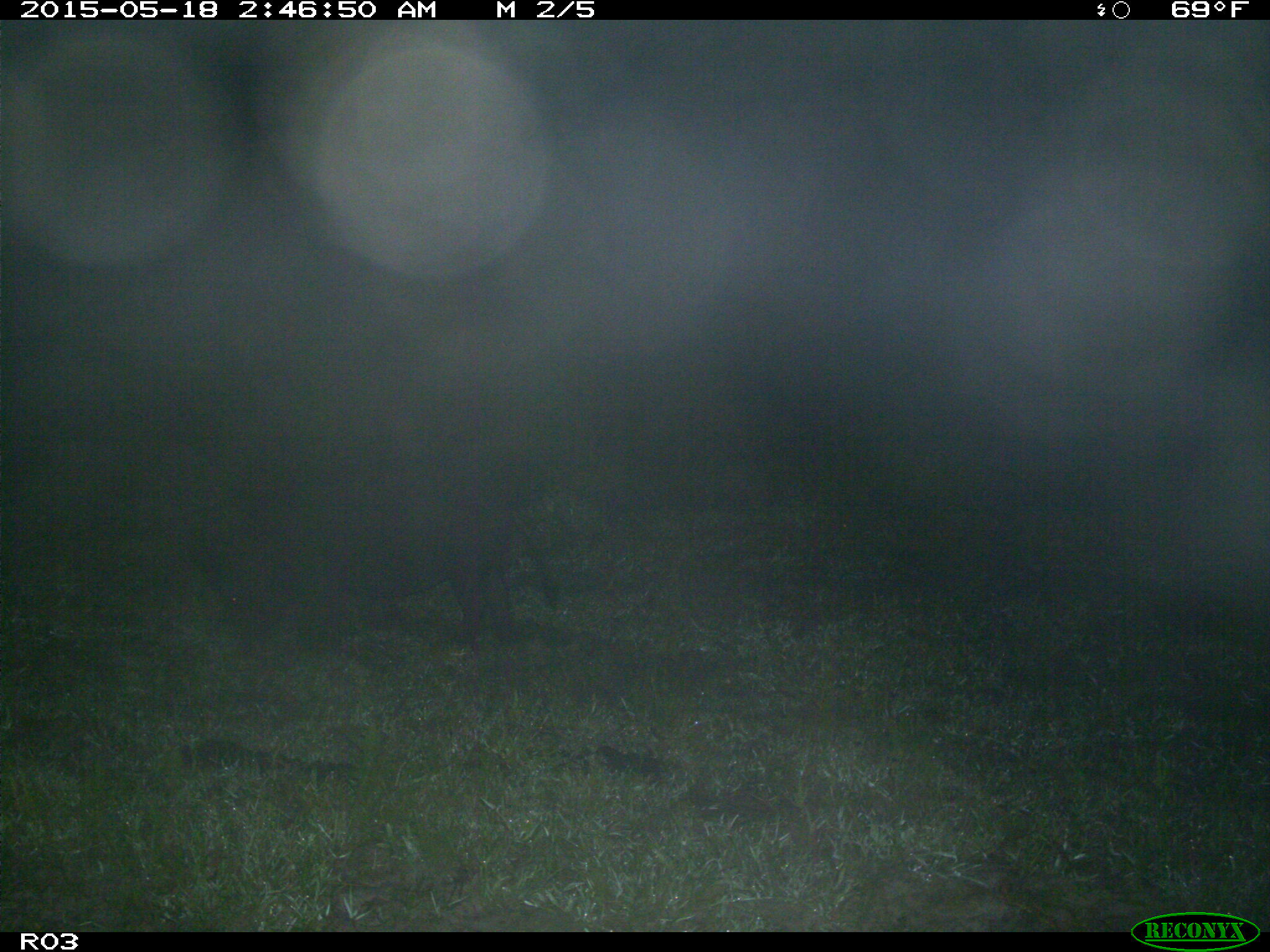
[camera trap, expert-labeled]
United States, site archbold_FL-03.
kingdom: Animalia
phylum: Chordata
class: Mammalia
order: Artiodactyla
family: Suidae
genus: Sus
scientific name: Sus scrofa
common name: wild boar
Sus scrofa (wild boar).